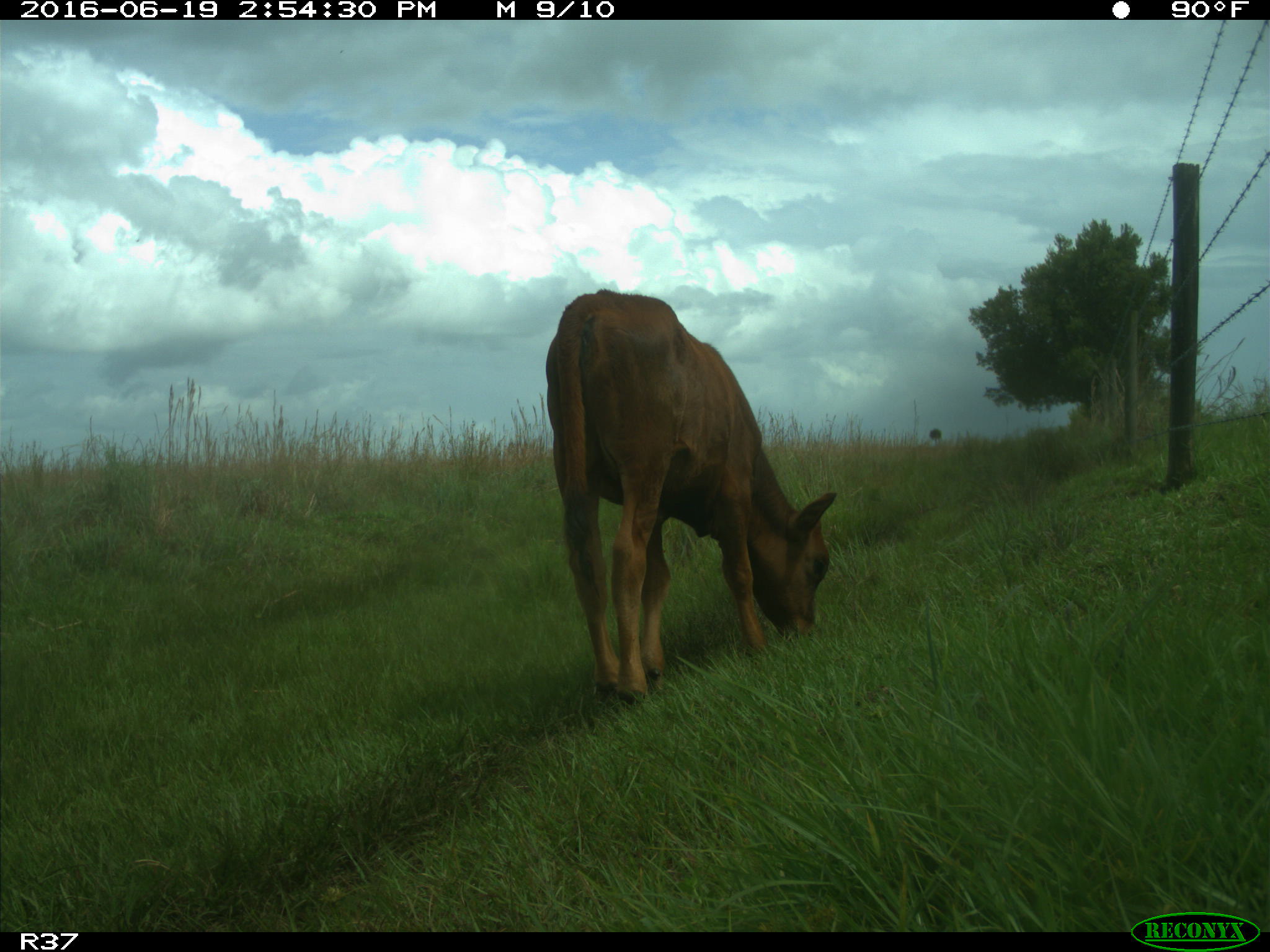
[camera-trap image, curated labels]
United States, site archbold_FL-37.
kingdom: Animalia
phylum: Chordata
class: Mammalia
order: Artiodactyla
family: Bovidae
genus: Bos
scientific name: Bos taurus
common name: domestic cow